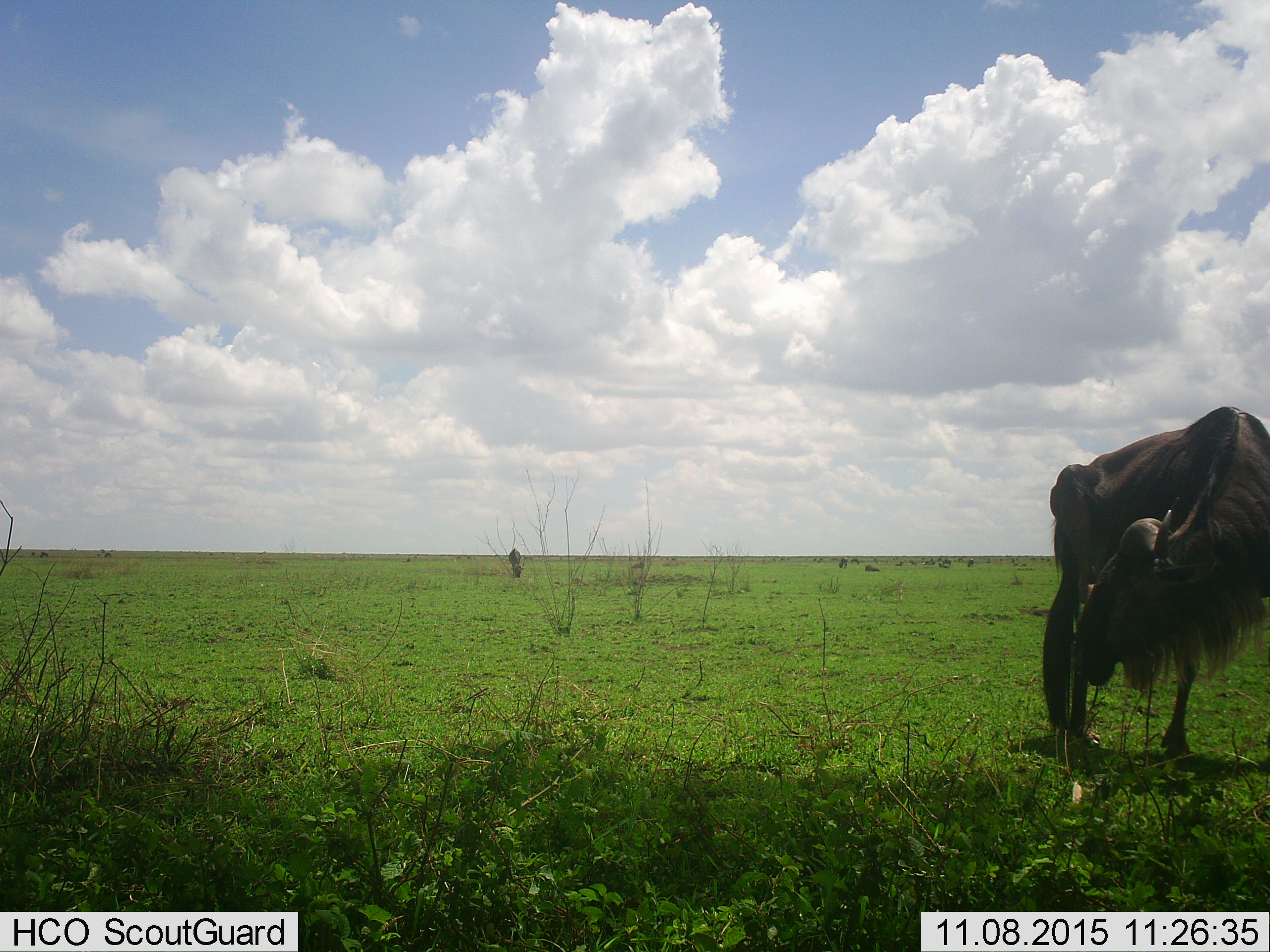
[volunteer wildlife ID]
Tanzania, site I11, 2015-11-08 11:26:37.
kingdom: Animalia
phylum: Chordata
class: Mammalia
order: Artiodactyla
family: Bovidae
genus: Connochaetes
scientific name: Connochaetes taurinus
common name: blue wildebeest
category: wildebeest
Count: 11-50.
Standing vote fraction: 86%.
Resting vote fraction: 14%.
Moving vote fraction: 14%.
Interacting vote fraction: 14%.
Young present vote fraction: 0%.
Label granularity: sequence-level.